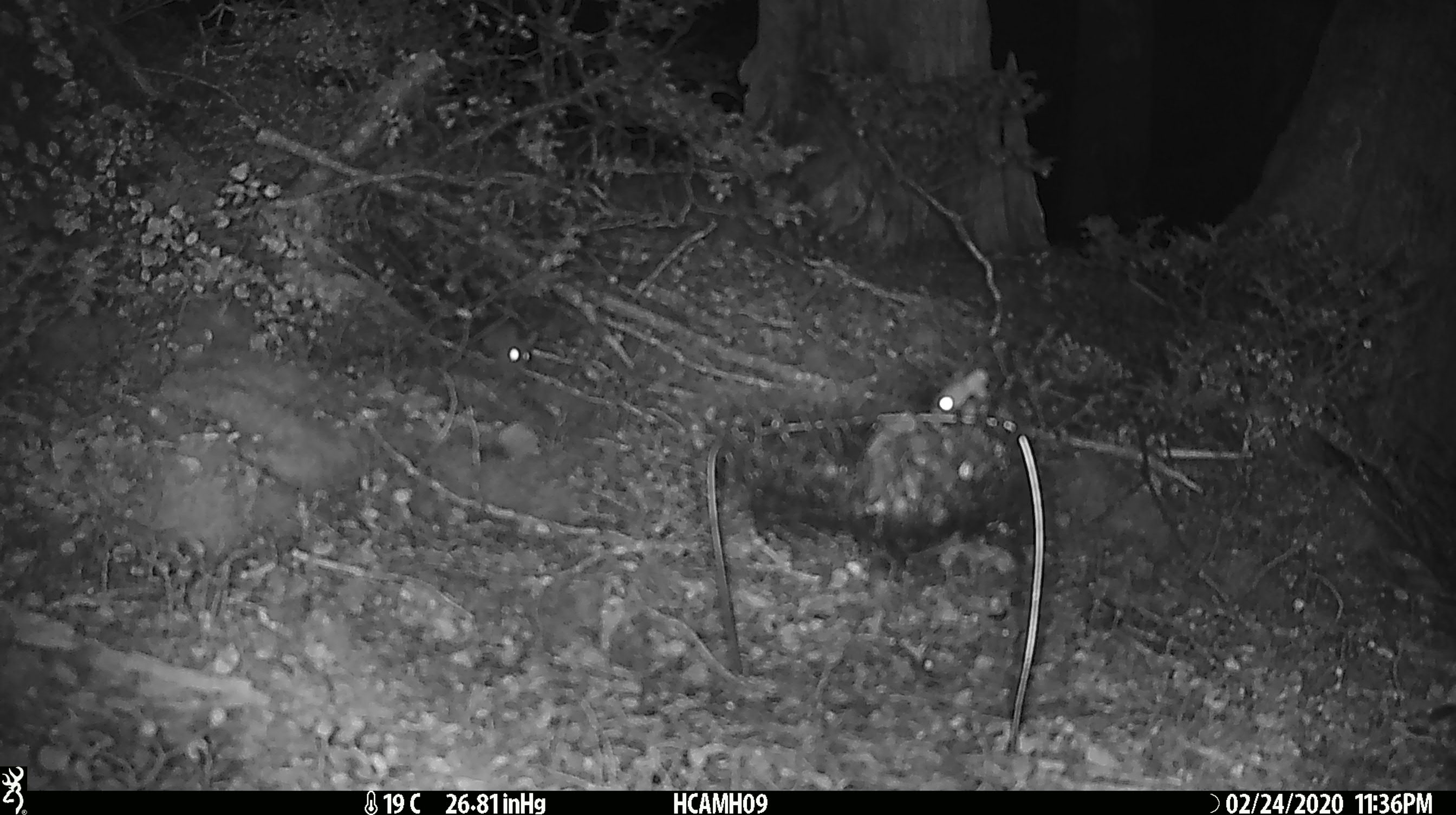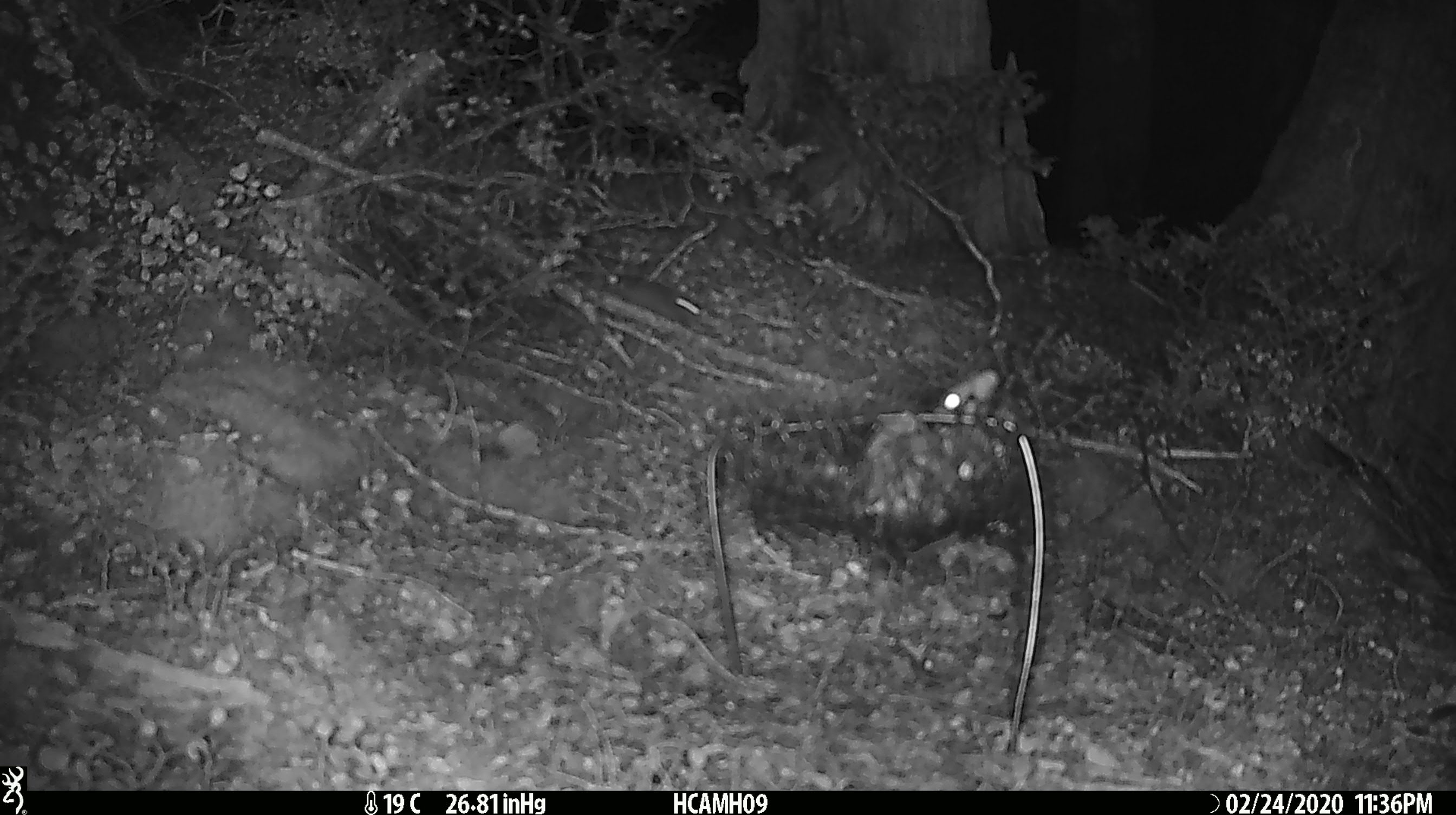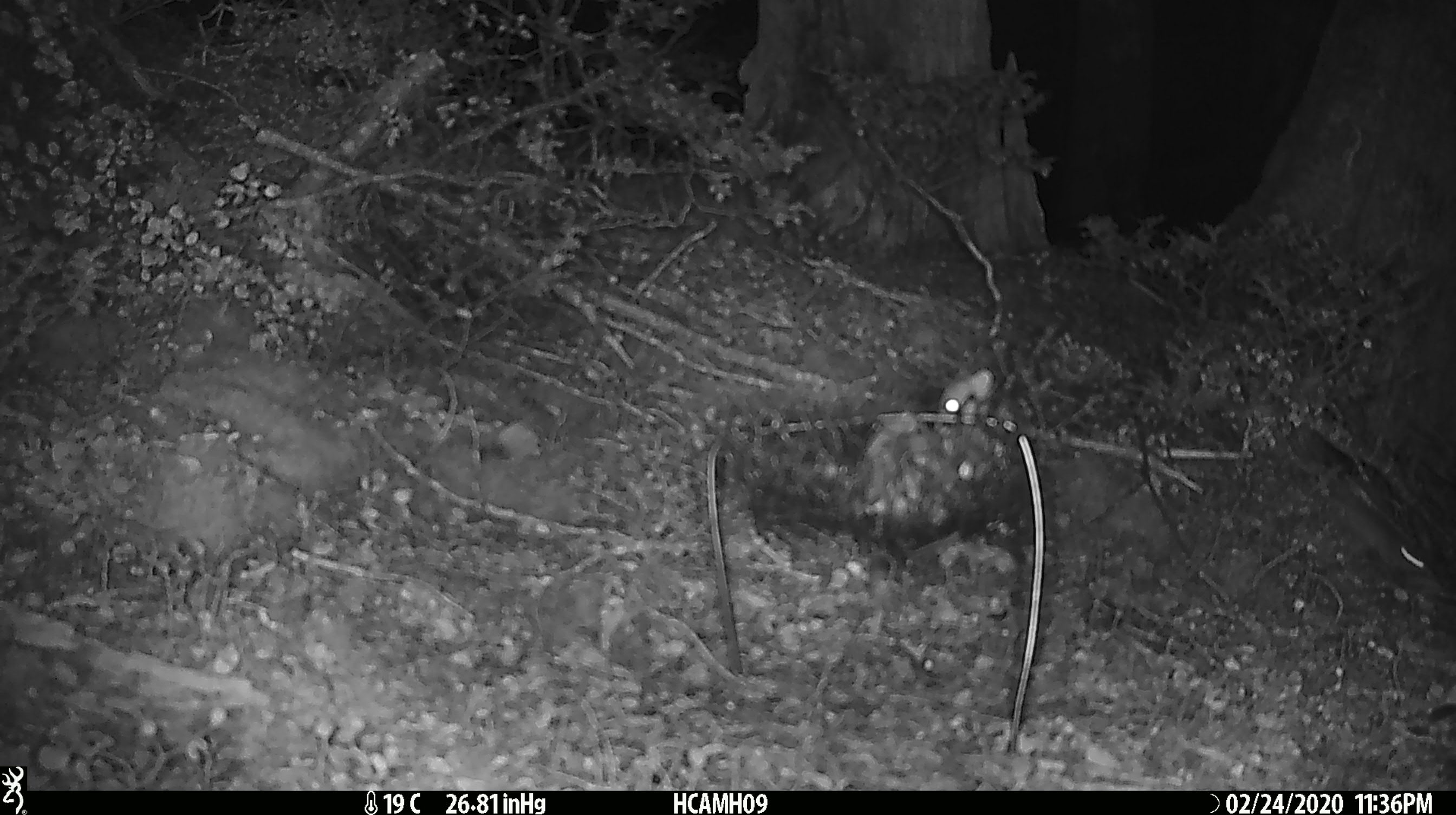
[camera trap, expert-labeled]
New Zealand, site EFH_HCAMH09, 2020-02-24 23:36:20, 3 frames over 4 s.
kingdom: Animalia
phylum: Chordata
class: Mammalia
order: Rodentia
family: Muridae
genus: Mus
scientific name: Mus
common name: mouse